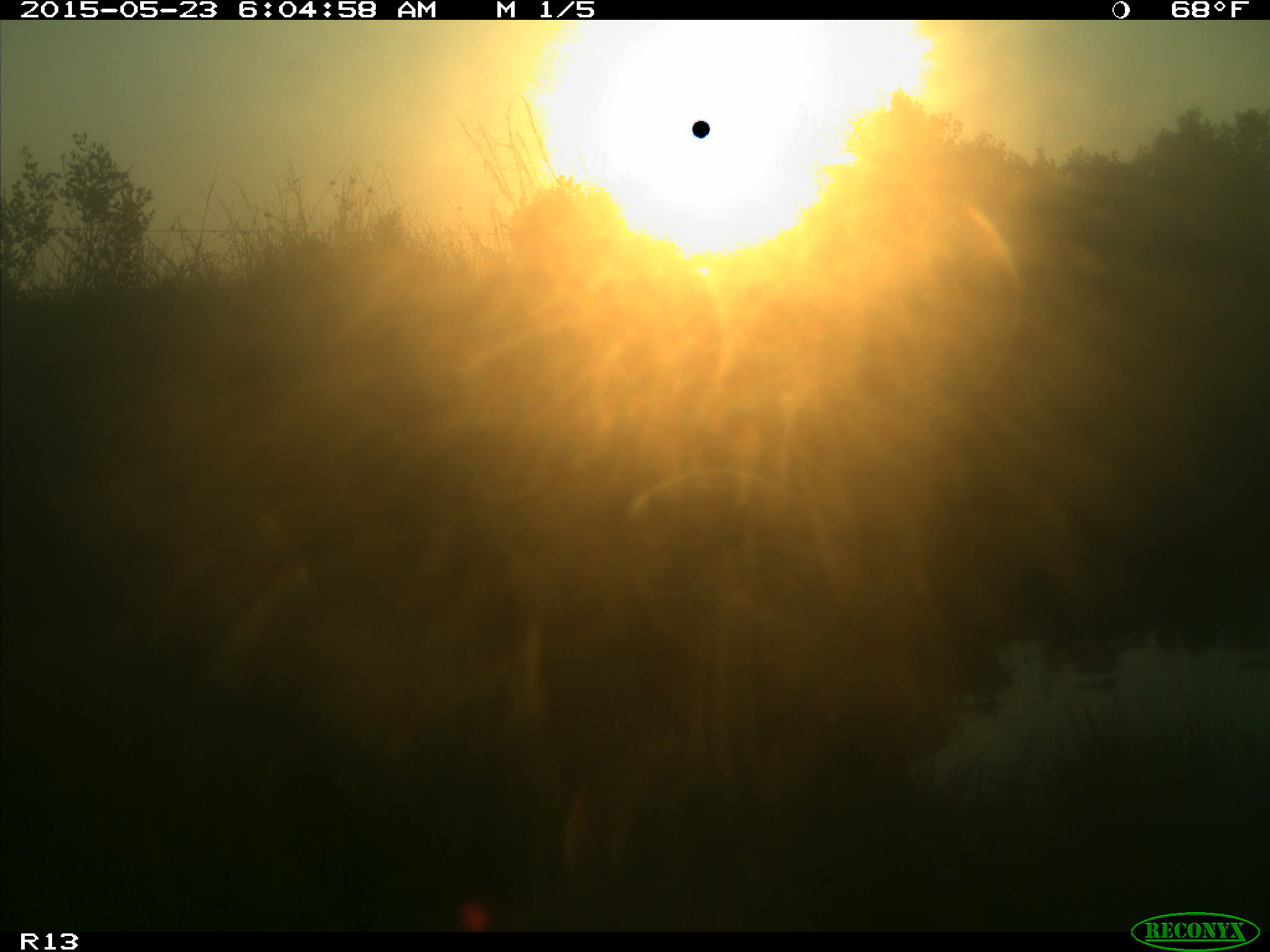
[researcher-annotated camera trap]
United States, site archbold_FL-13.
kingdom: Animalia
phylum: Chordata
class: Mammalia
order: Artiodactyla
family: Bovidae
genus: Bos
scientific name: Bos taurus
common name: domestic cow